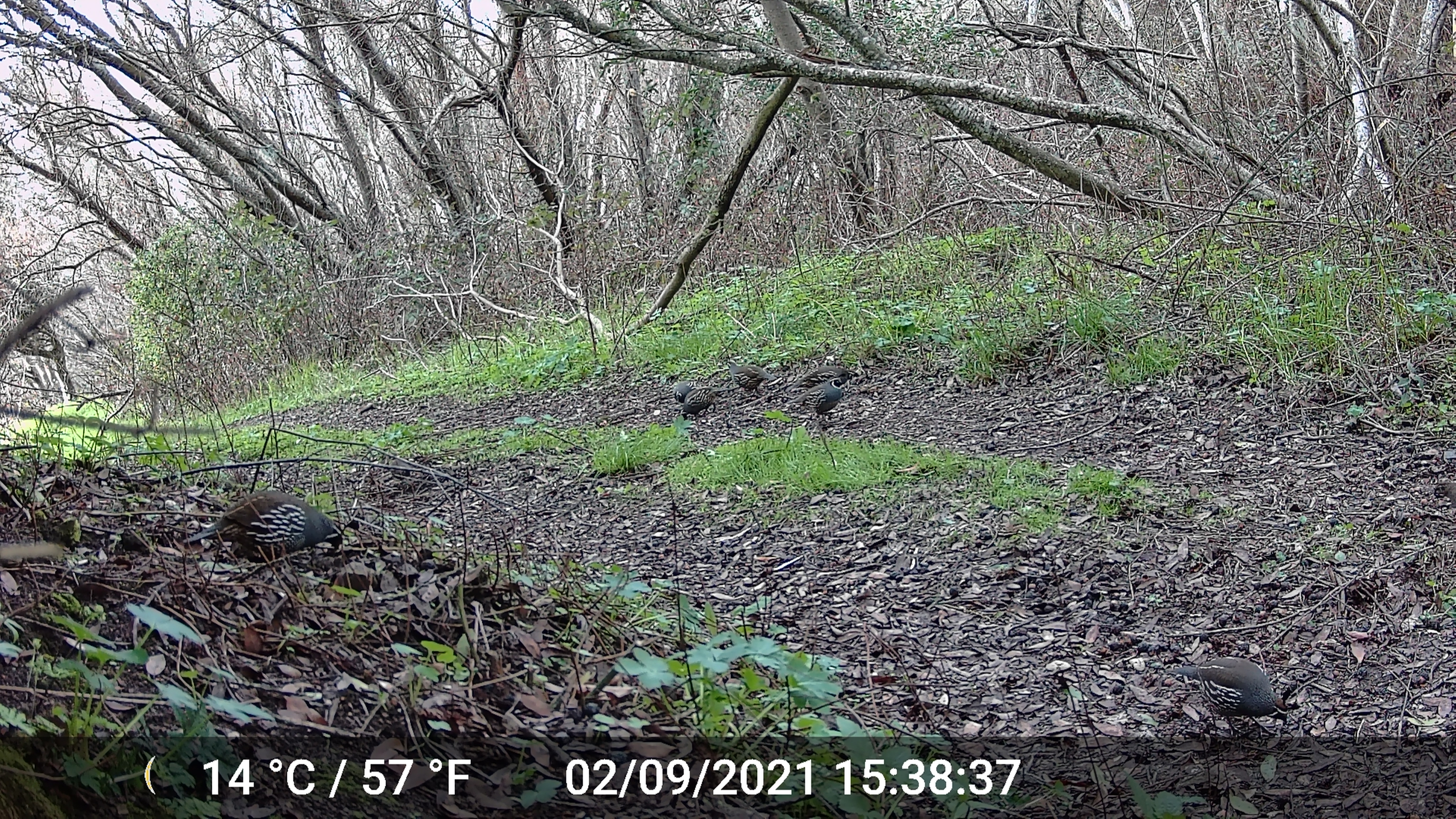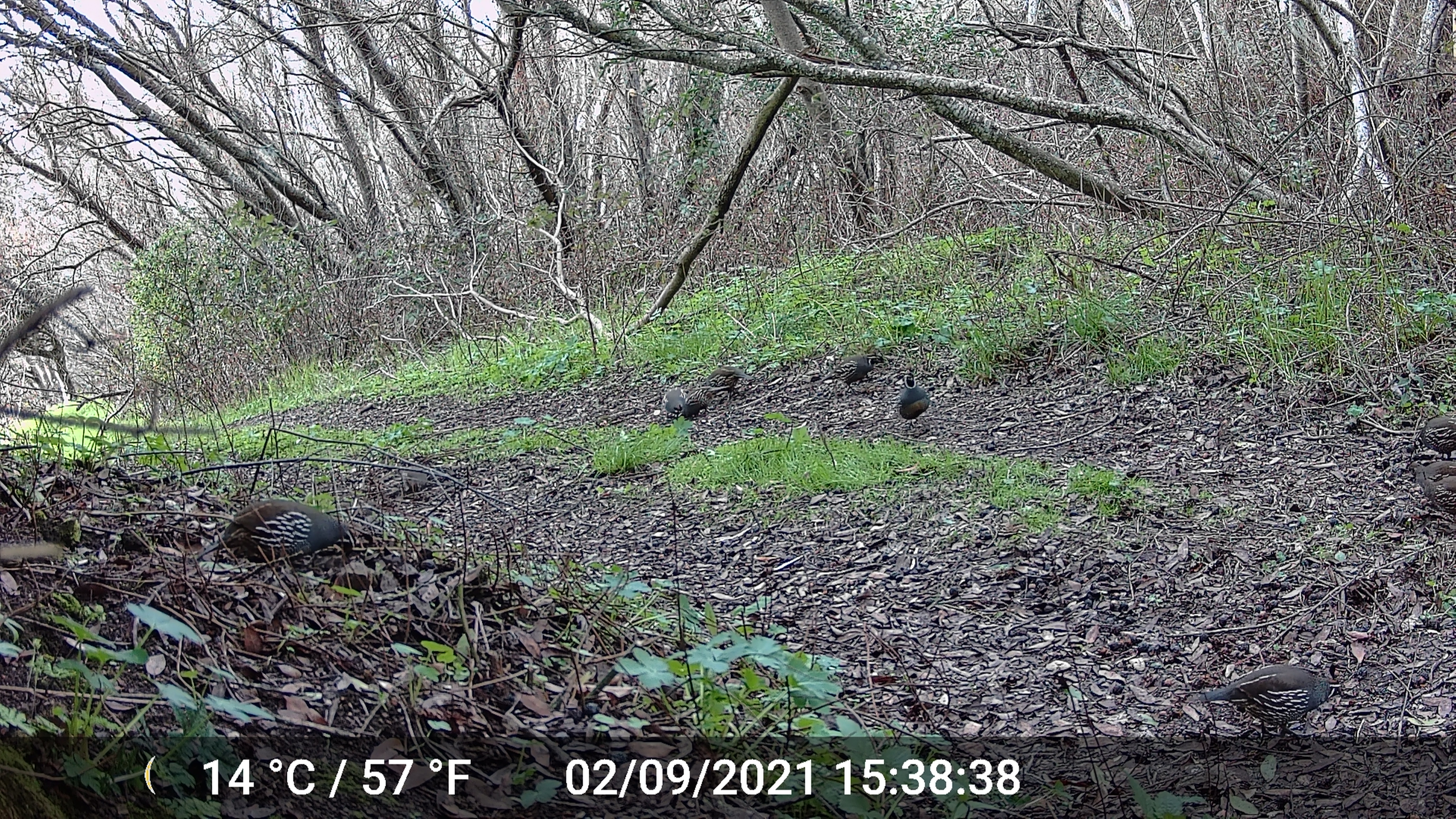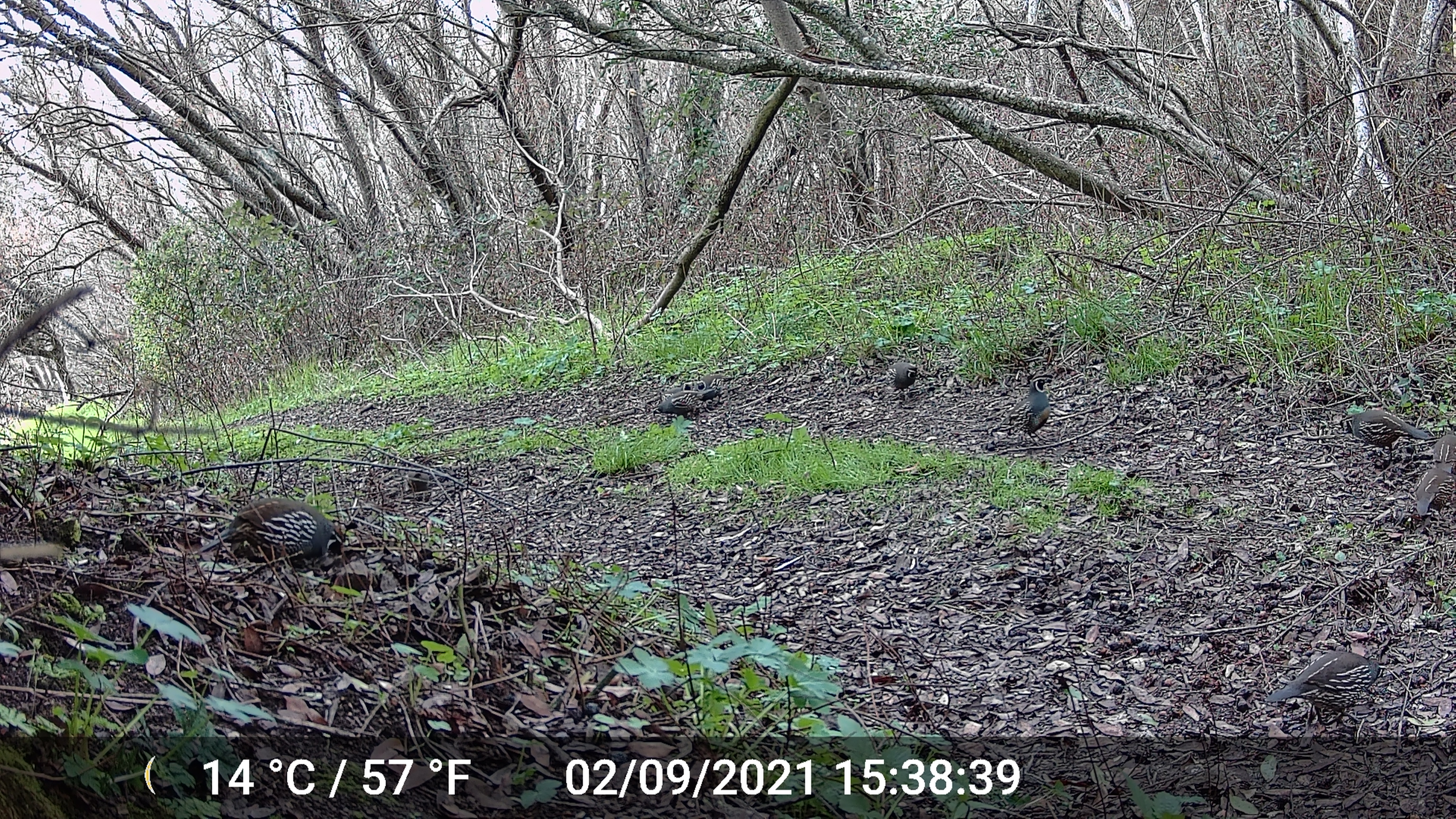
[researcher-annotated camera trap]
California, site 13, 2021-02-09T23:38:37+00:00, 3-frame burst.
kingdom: Animalia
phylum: Chordata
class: Aves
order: Galliformes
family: Odontophoridae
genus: Callipepla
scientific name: Callipepla californica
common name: california quail